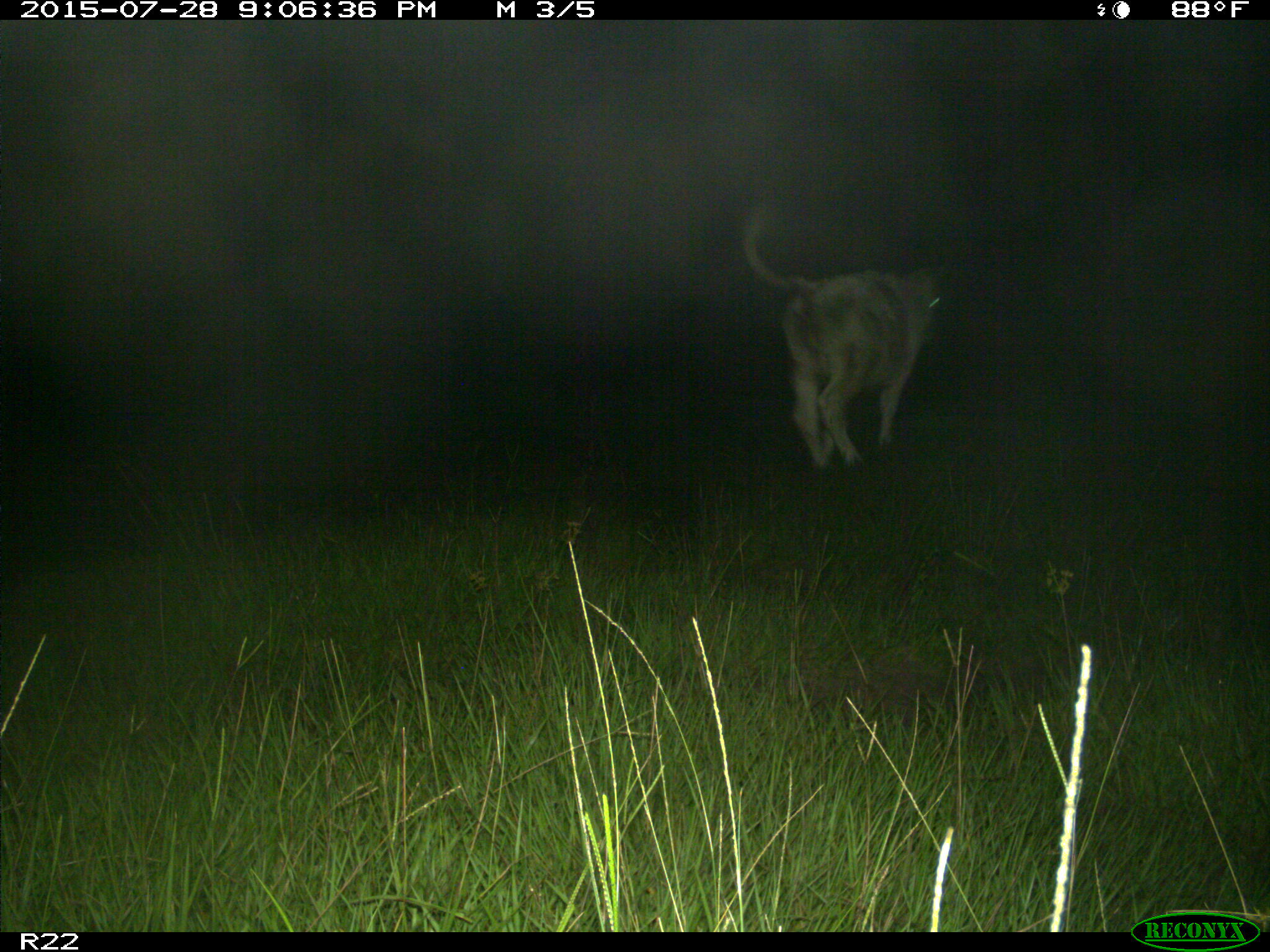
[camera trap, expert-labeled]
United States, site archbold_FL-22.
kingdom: Animalia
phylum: Chordata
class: Mammalia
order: Artiodactyla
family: Bovidae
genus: Bos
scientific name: Bos taurus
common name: domestic cow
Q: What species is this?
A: Bos taurus (domestic cow).